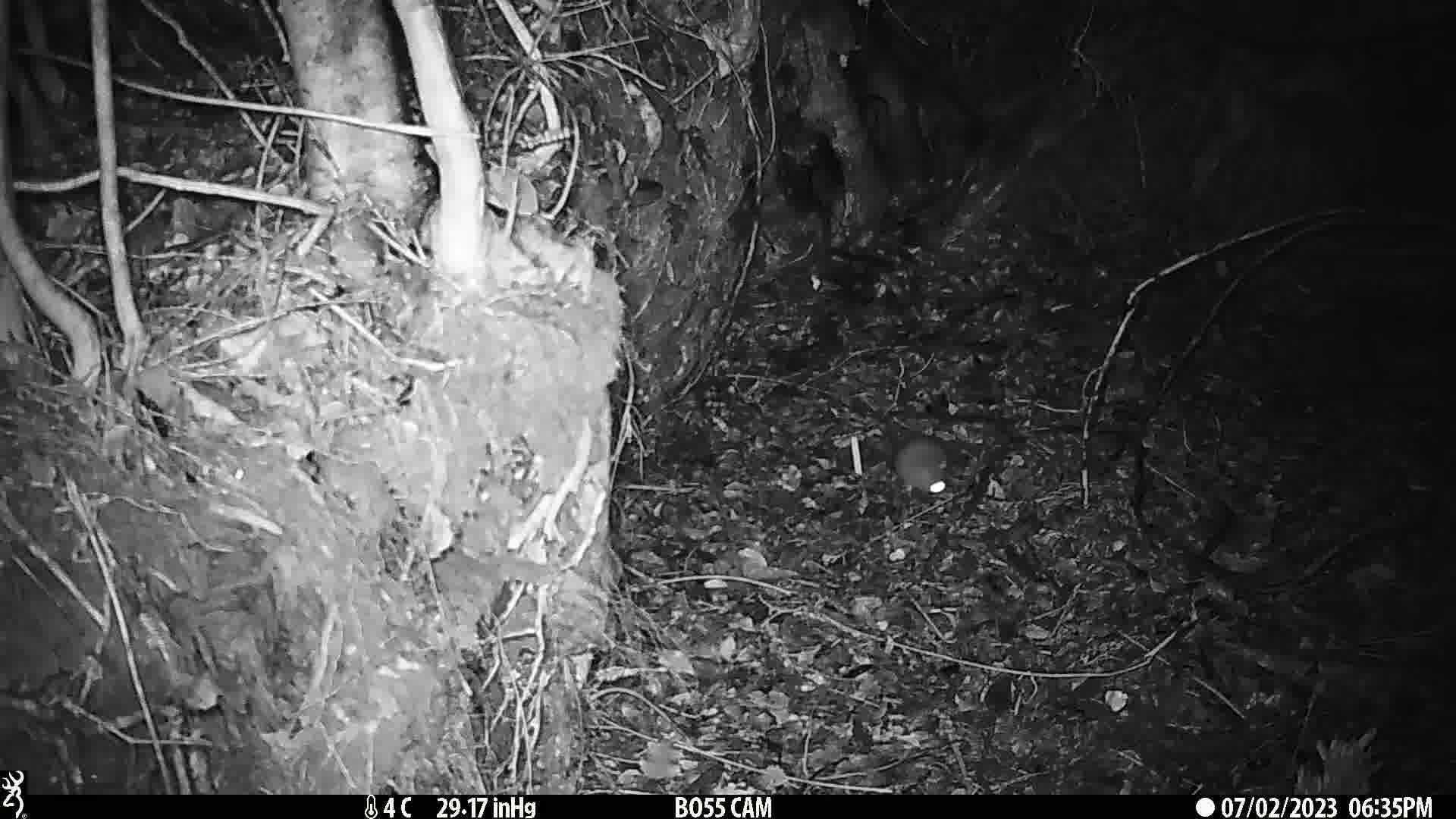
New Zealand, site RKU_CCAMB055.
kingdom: Animalia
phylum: Chordata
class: Mammalia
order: Rodentia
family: Muridae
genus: Rattus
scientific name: Rattus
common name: rat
Rat (Rattus).